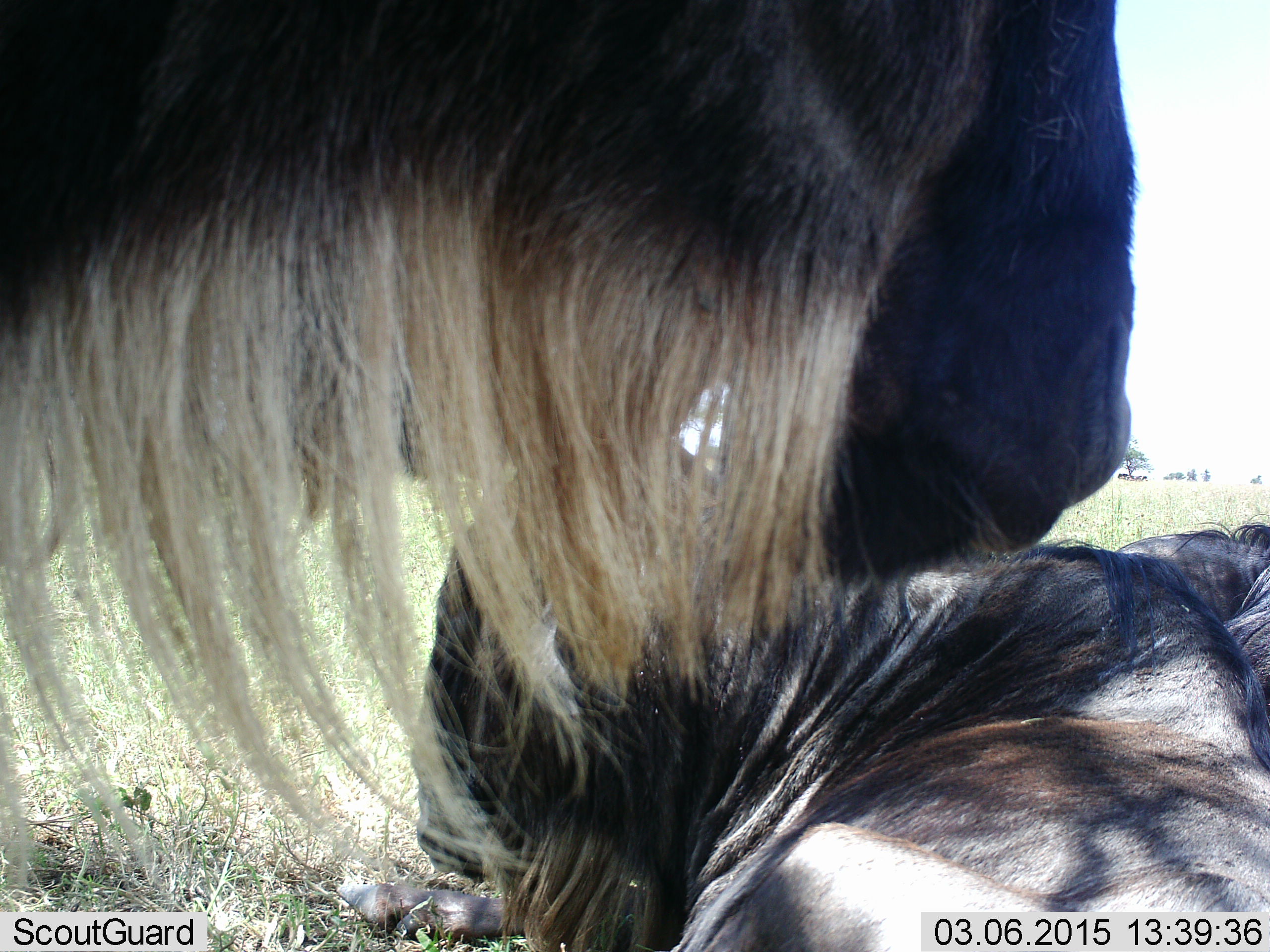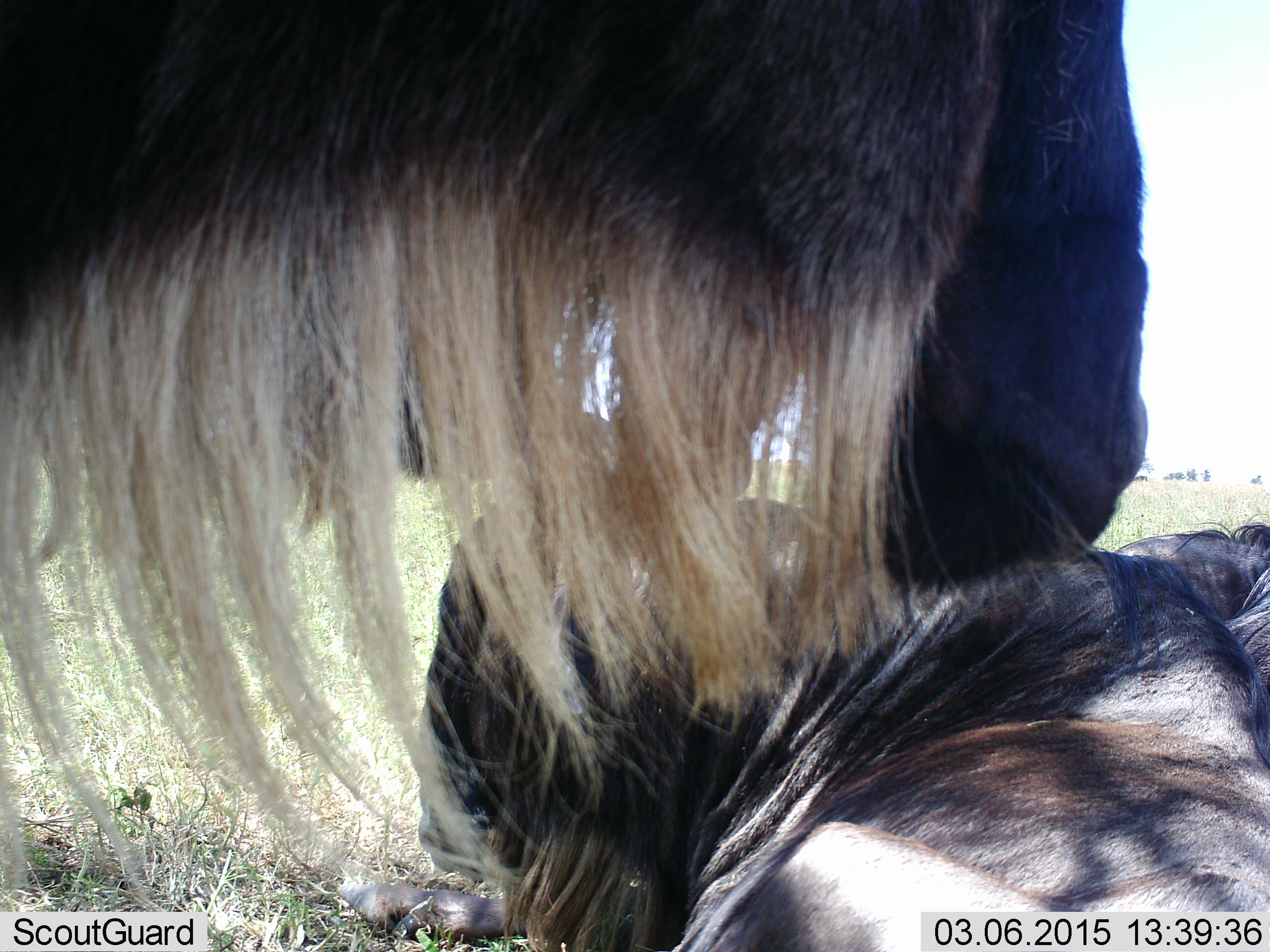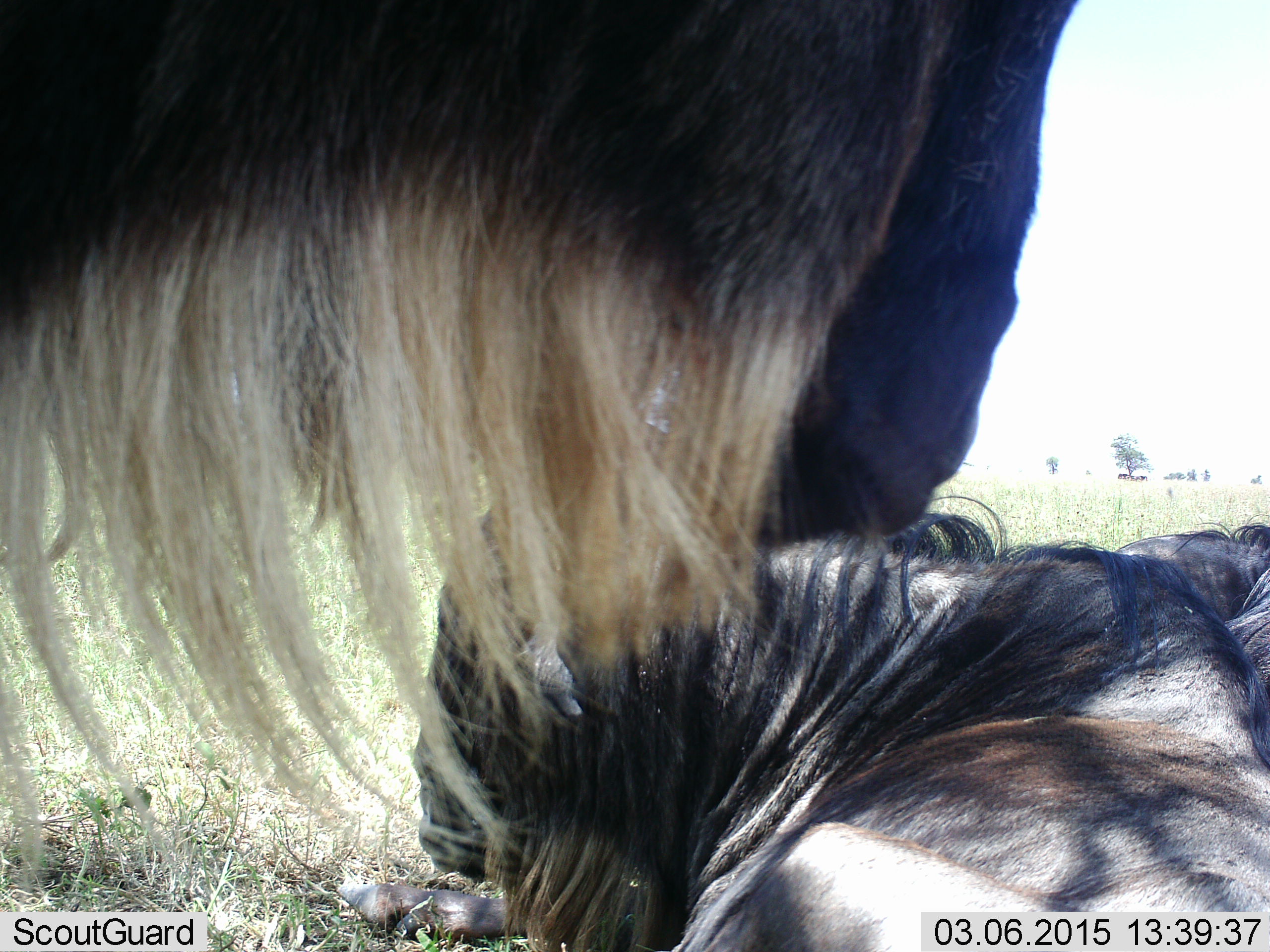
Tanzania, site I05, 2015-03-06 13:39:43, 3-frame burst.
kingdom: Animalia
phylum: Chordata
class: Mammalia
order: Artiodactyla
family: Bovidae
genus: Connochaetes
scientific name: Connochaetes taurinus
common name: blue wildebeest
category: wildebeest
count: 2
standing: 80%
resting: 60%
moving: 0%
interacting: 20%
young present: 0%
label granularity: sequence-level